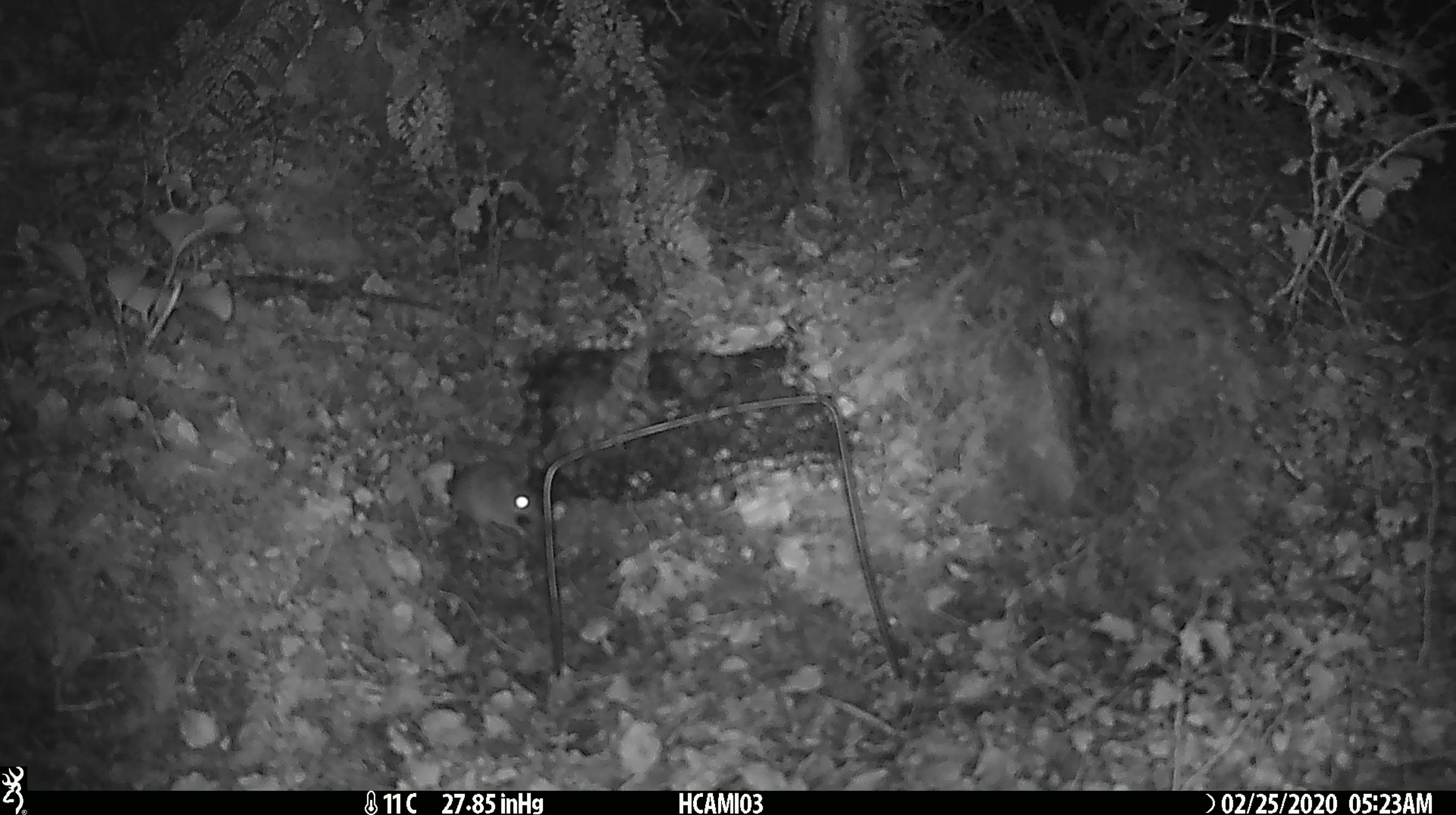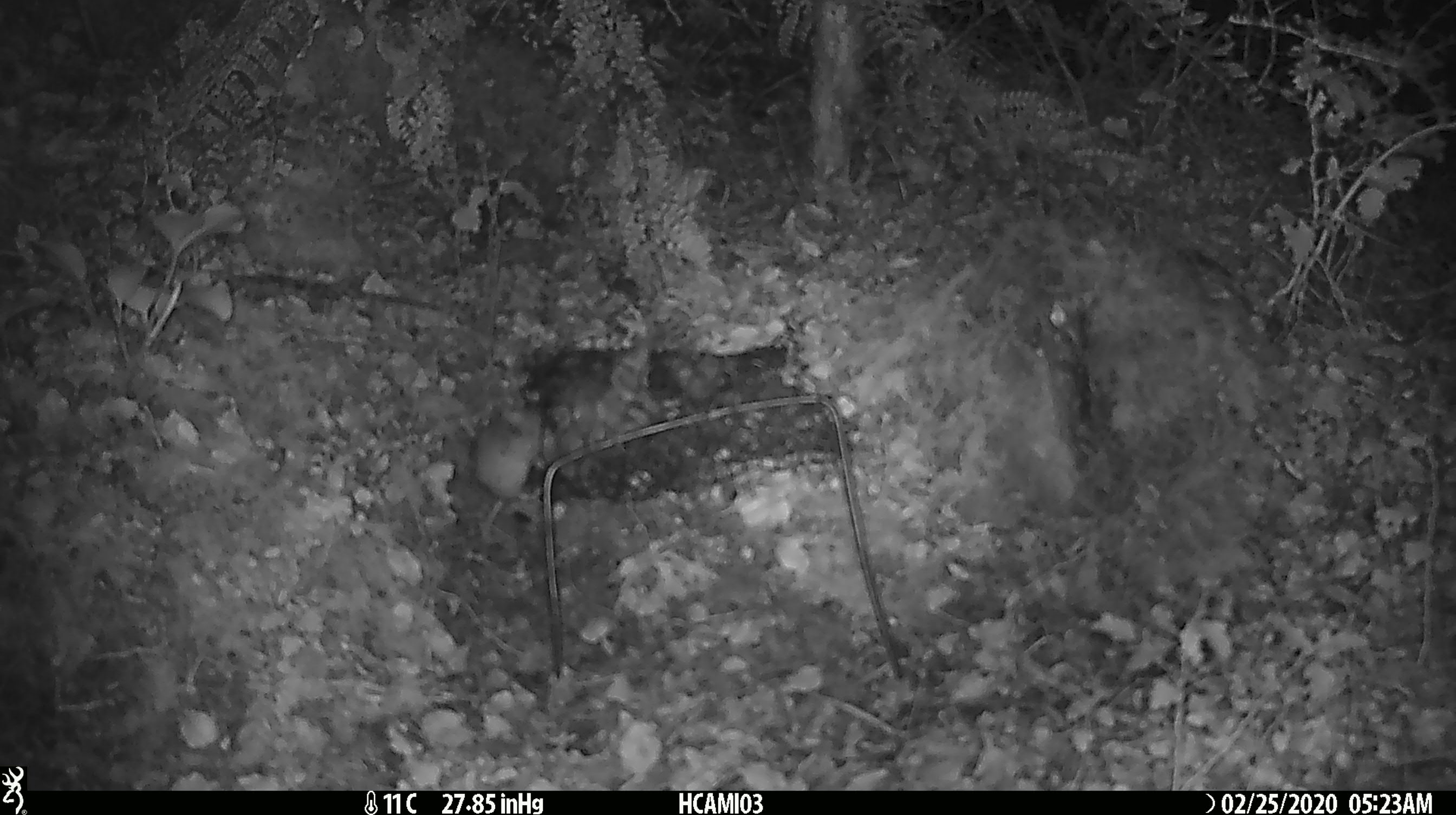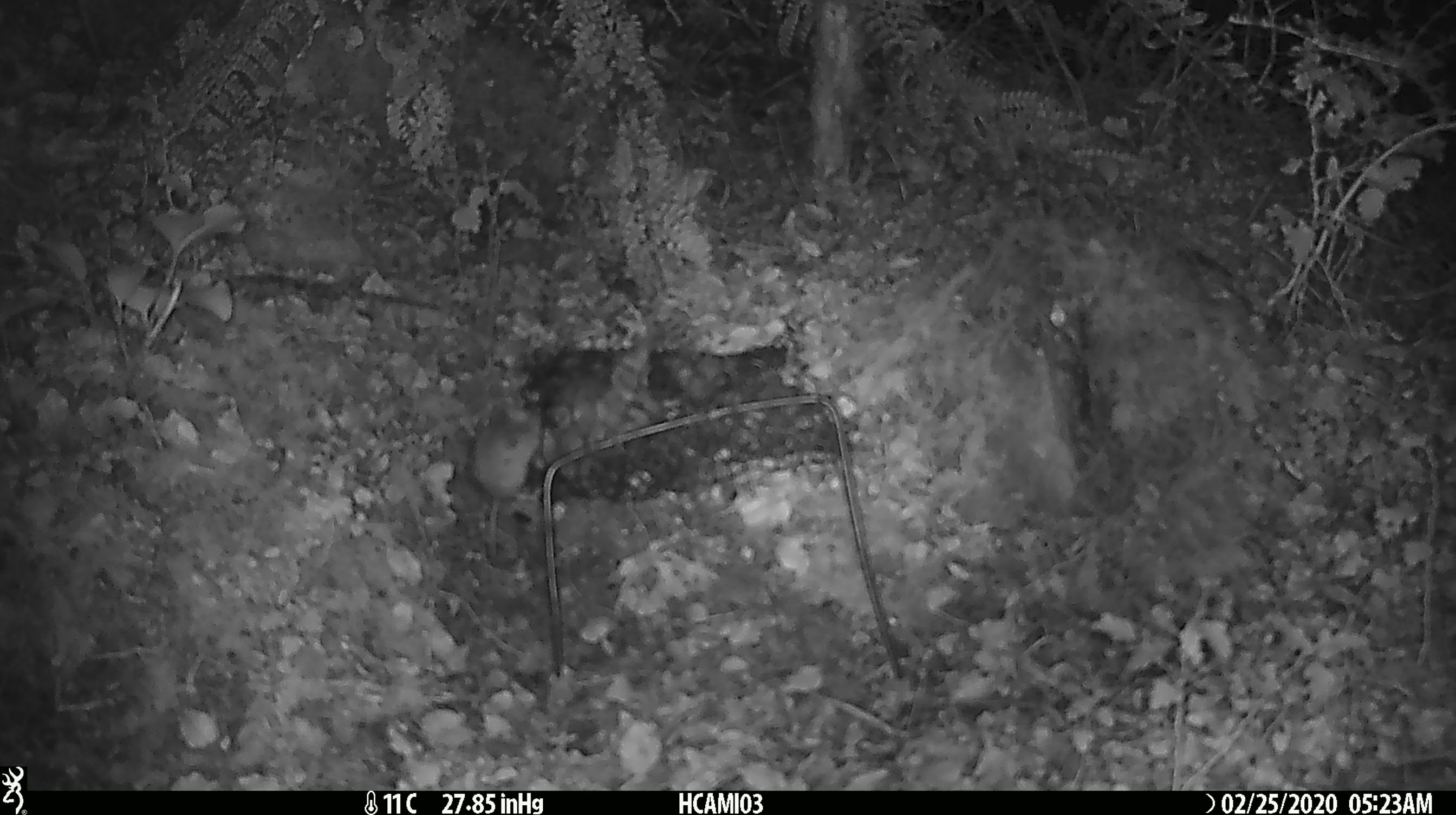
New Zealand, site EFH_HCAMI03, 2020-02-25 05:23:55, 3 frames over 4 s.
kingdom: Animalia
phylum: Chordata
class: Mammalia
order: Rodentia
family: Muridae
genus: Mus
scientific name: Mus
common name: mouse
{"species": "mouse (Mus)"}